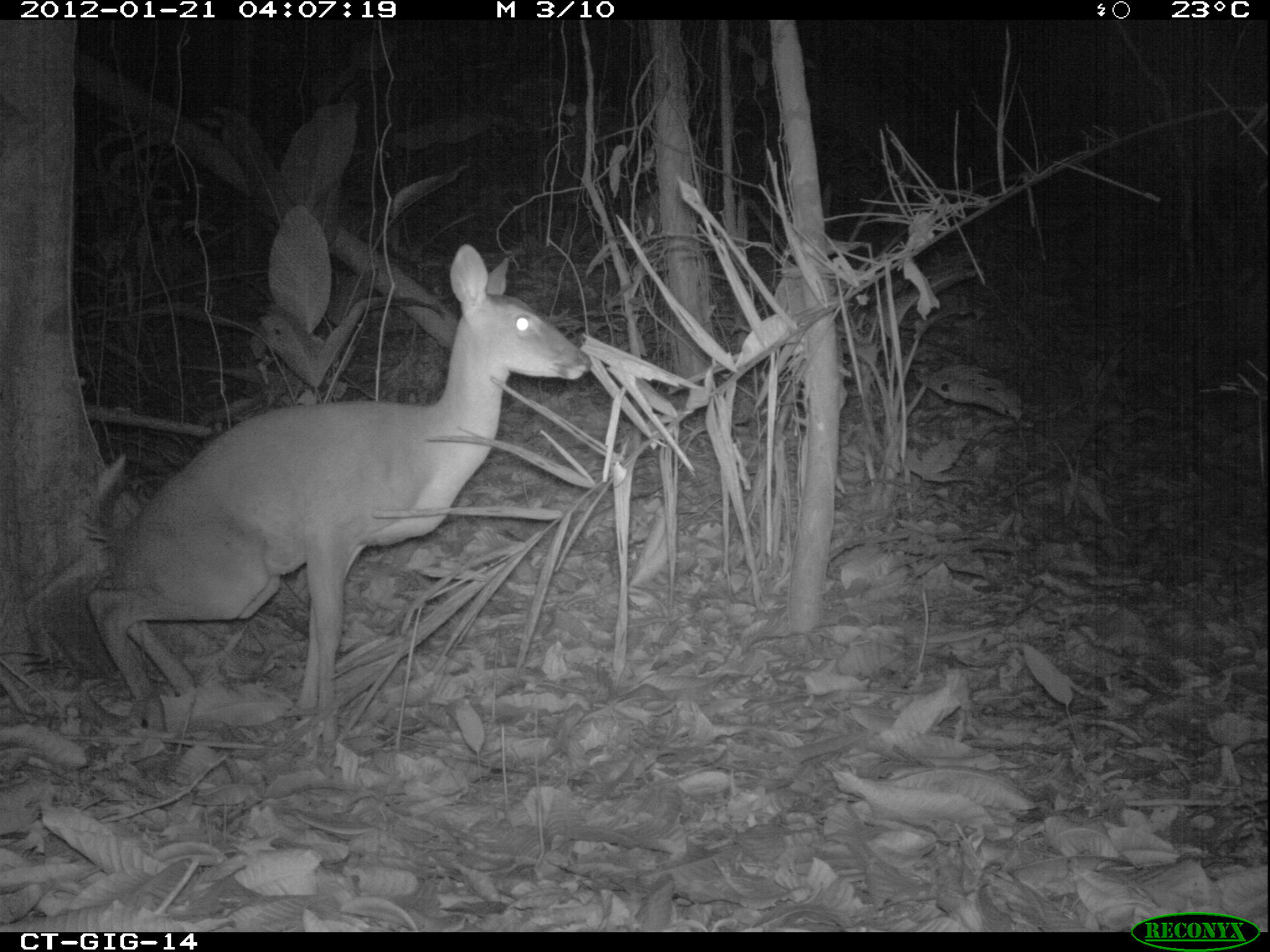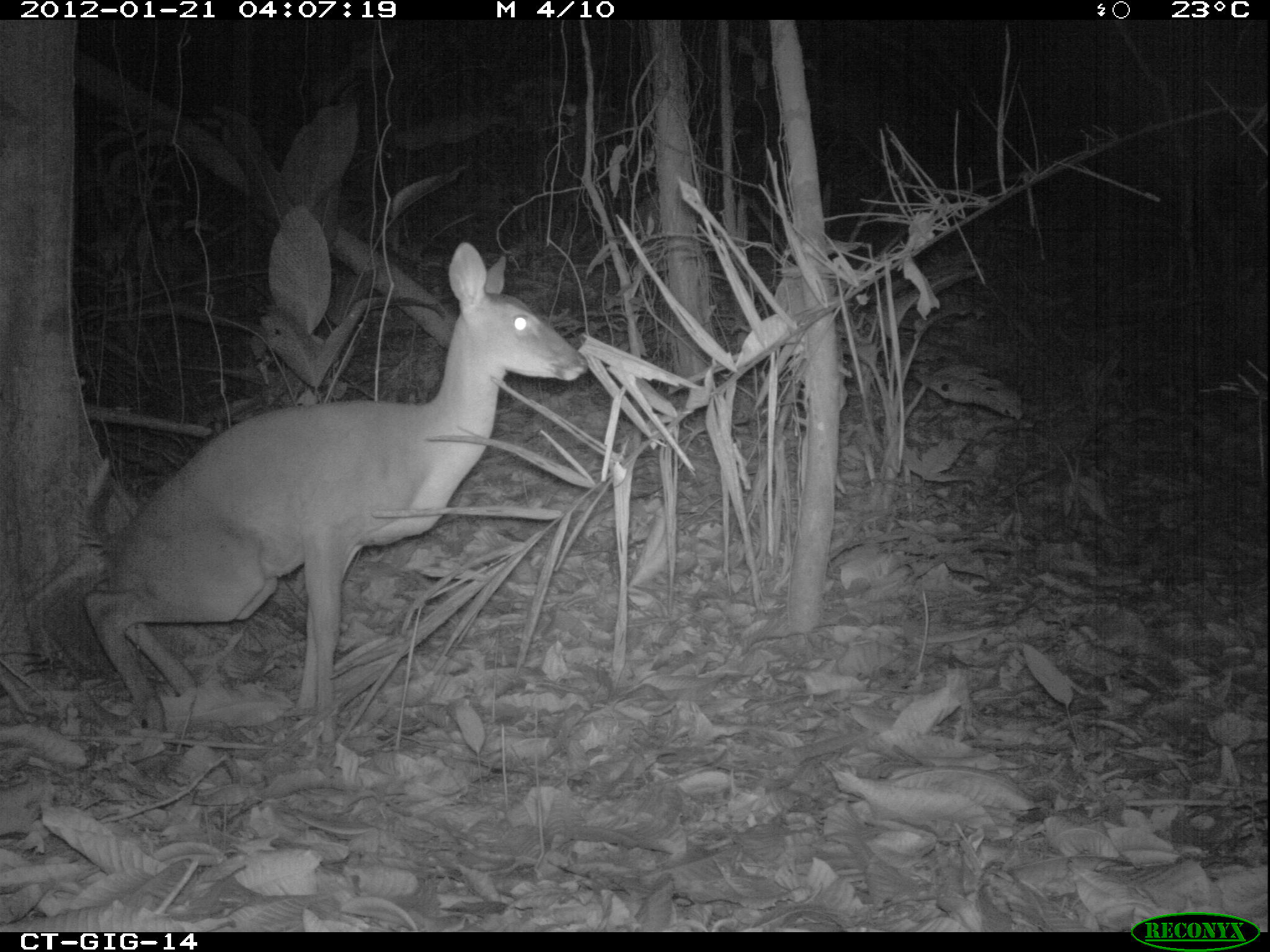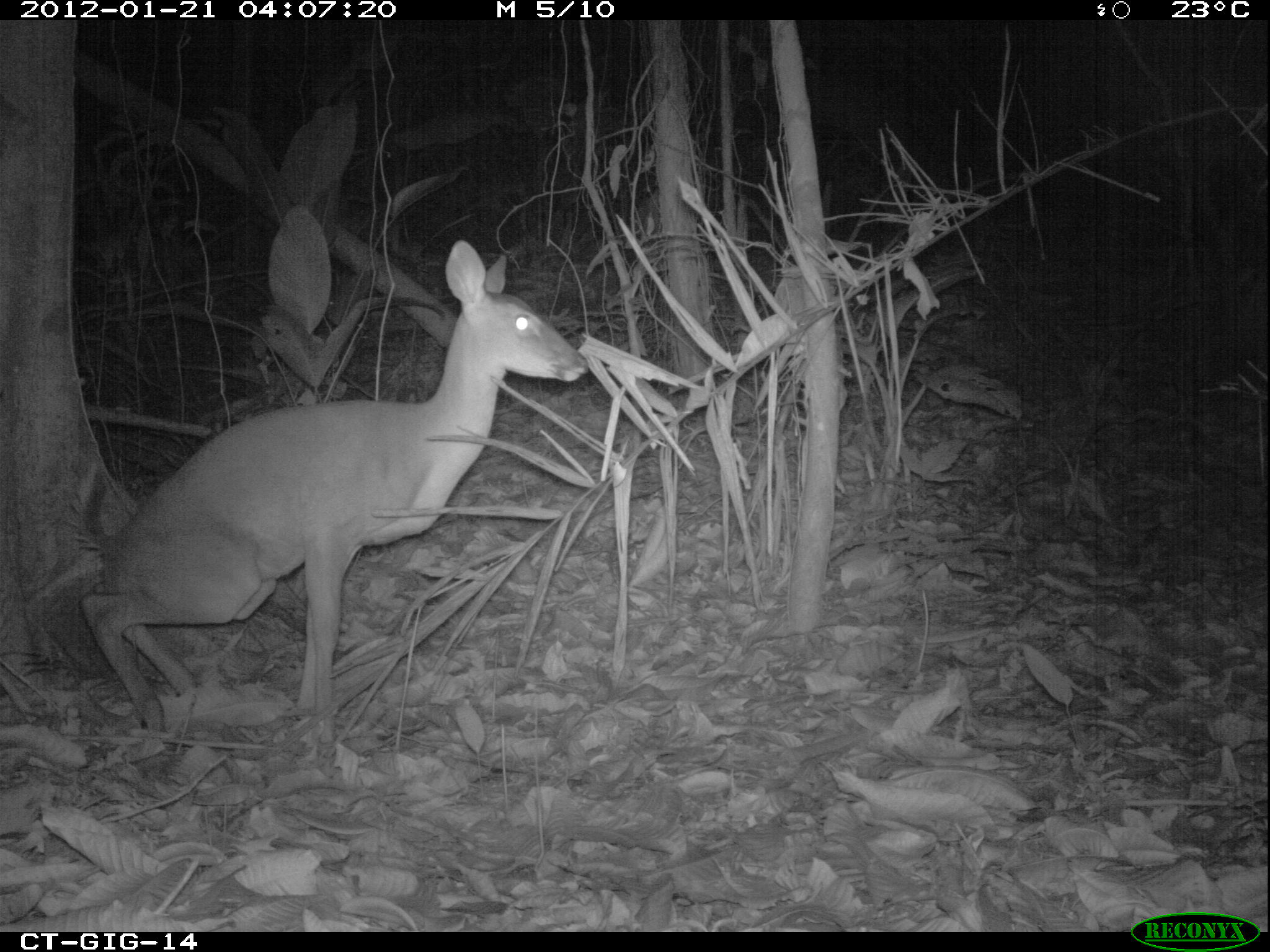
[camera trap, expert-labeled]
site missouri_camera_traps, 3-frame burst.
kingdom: Animalia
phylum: Chordata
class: Mammalia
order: Artiodactyla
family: Cervidae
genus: Odocoileus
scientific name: Odocoileus virginianus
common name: white-tailed deer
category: white tailed deer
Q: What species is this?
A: White tailed deer (white-tailed deer) (Odocoileus virginianus).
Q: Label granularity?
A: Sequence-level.